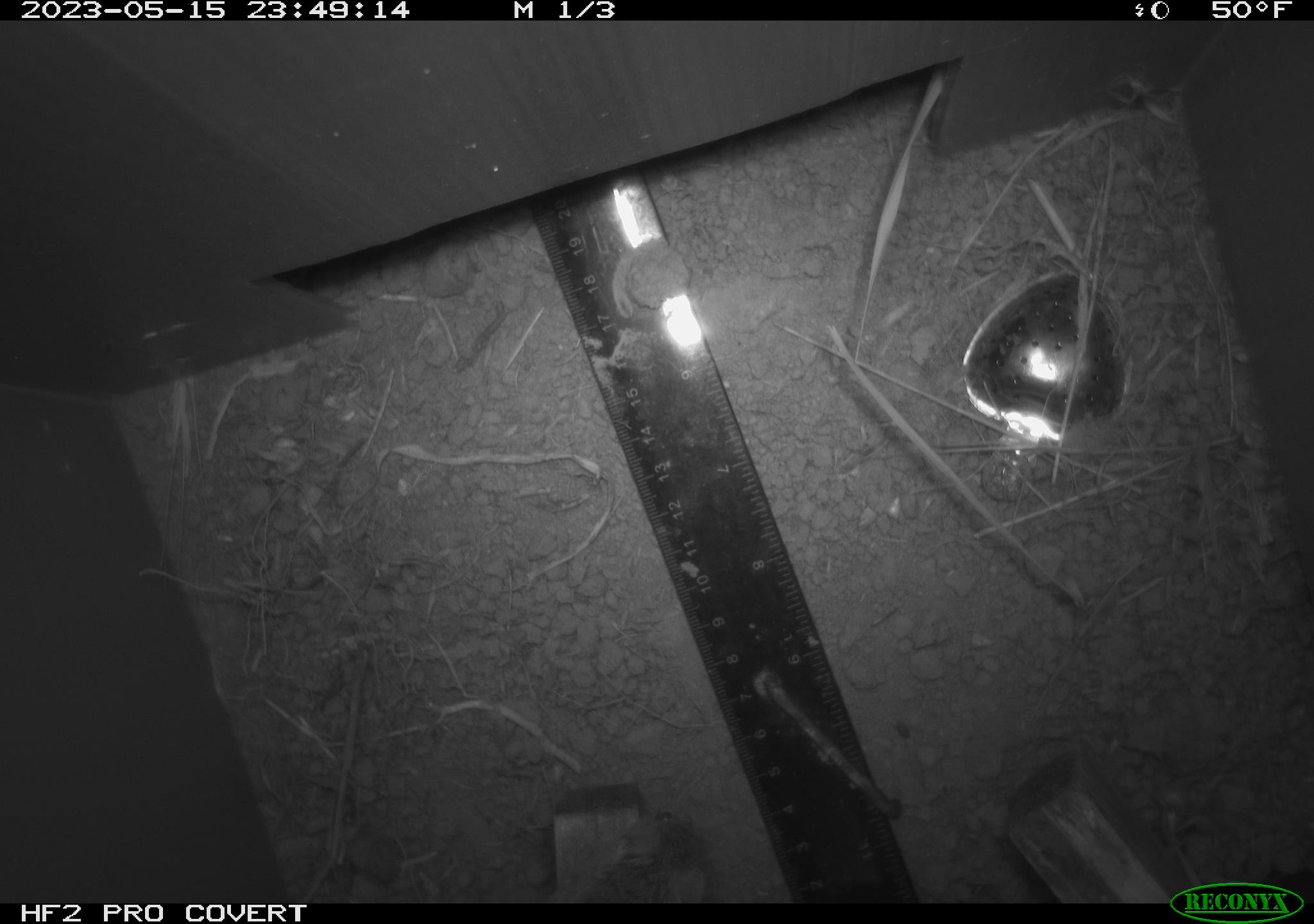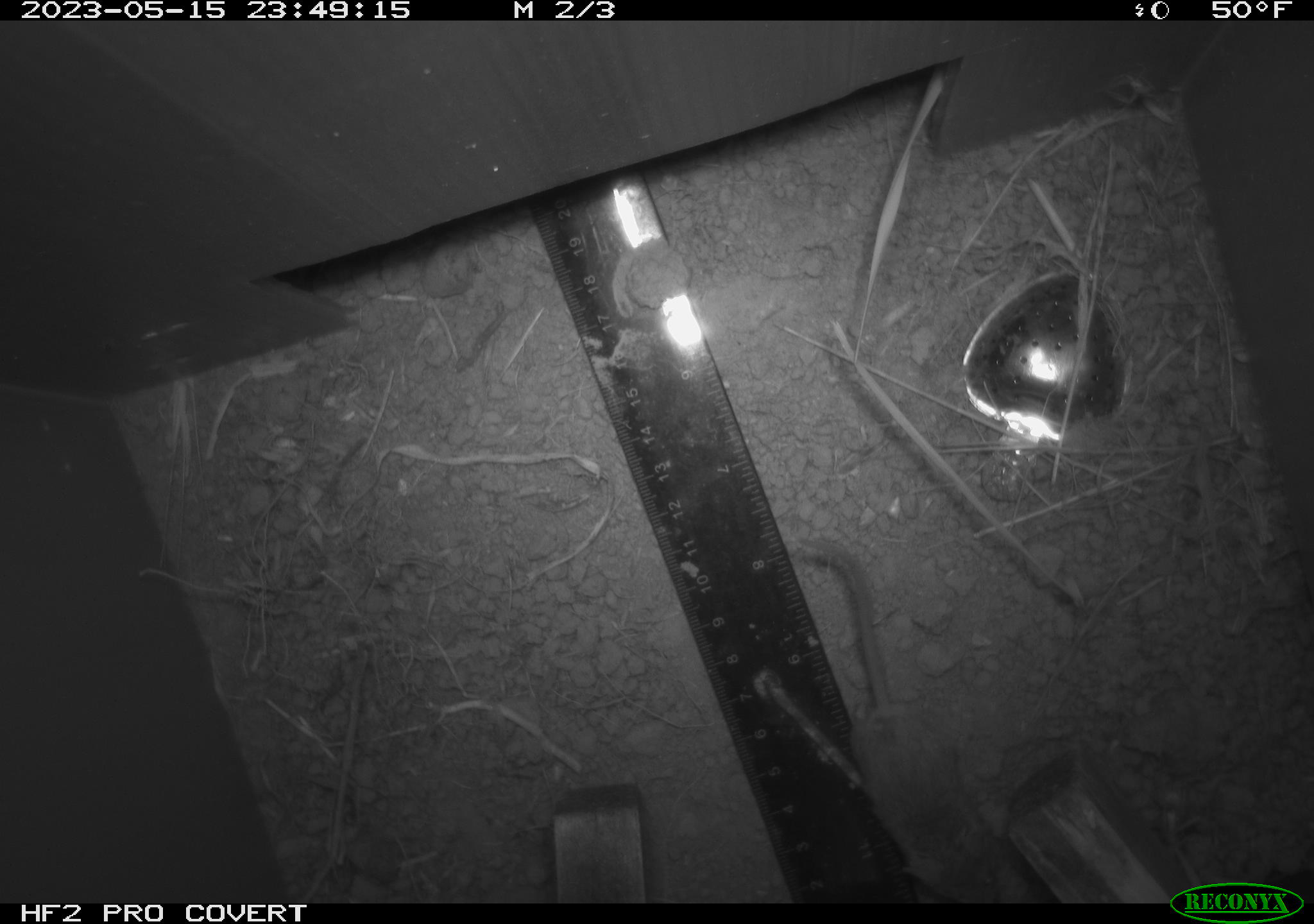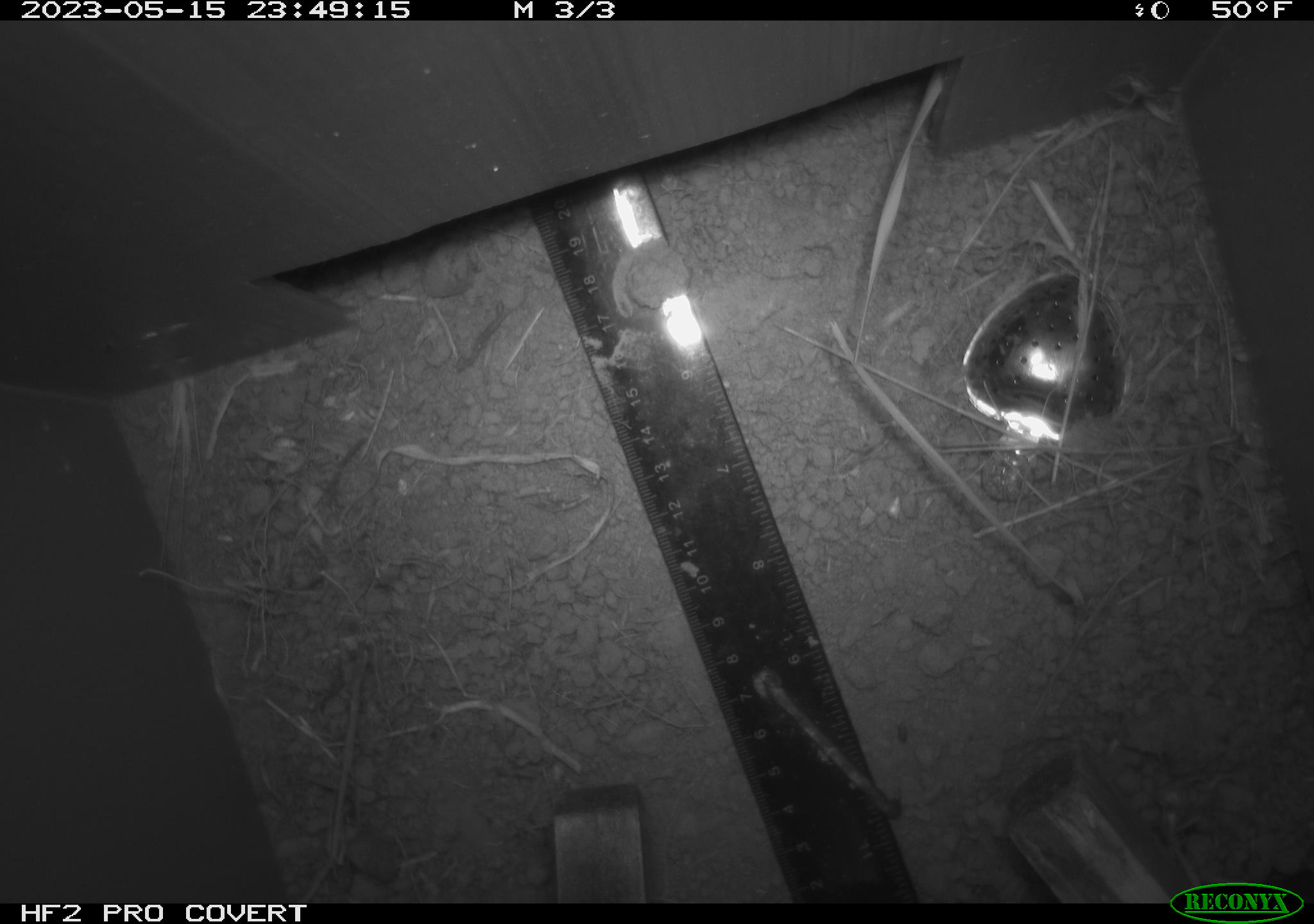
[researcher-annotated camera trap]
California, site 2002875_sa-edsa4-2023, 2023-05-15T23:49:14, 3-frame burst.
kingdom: Animalia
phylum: Chordata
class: Mammalia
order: Rodentia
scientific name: Rodentia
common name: mouse species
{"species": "mouse species (Rodentia)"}